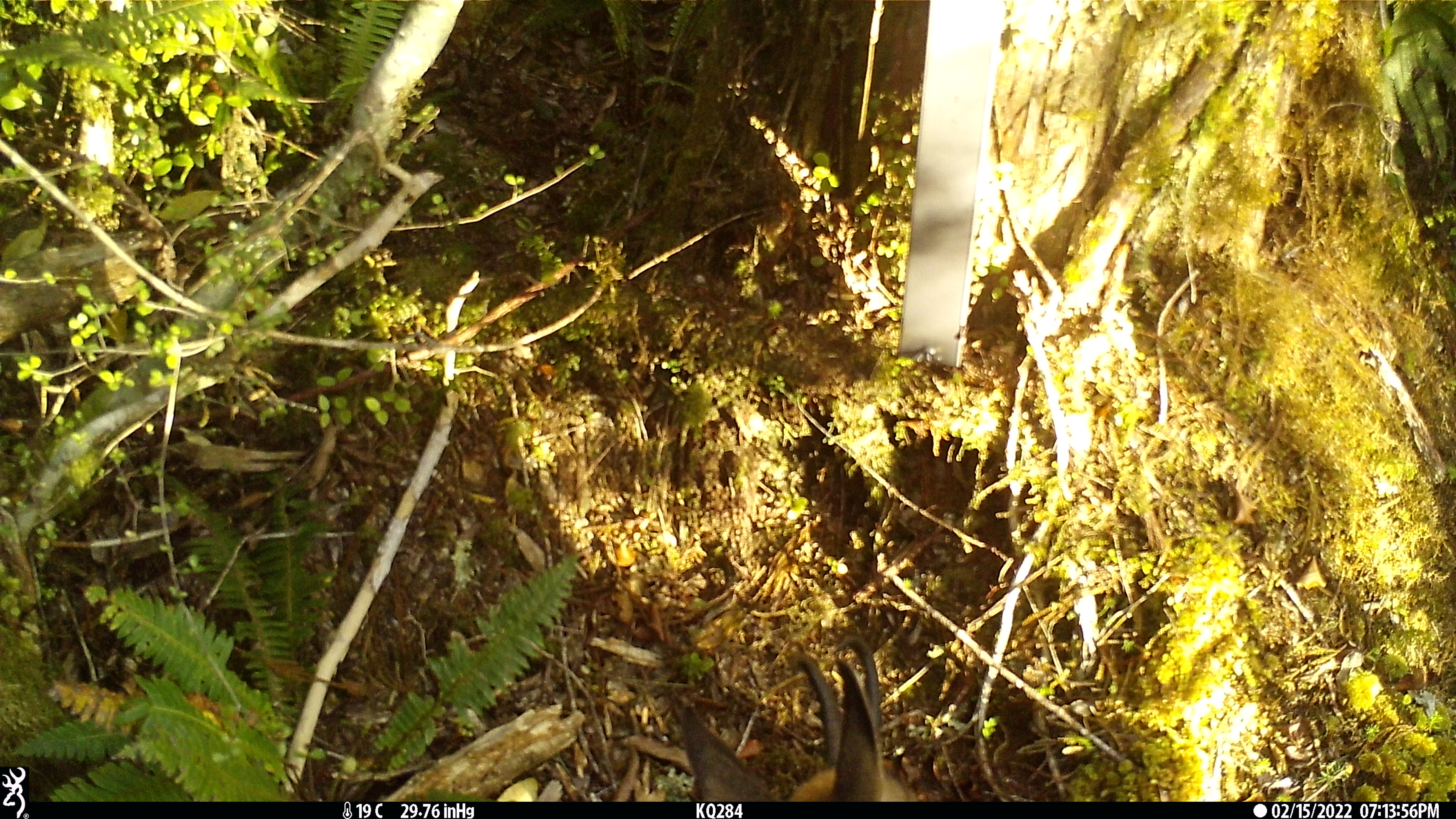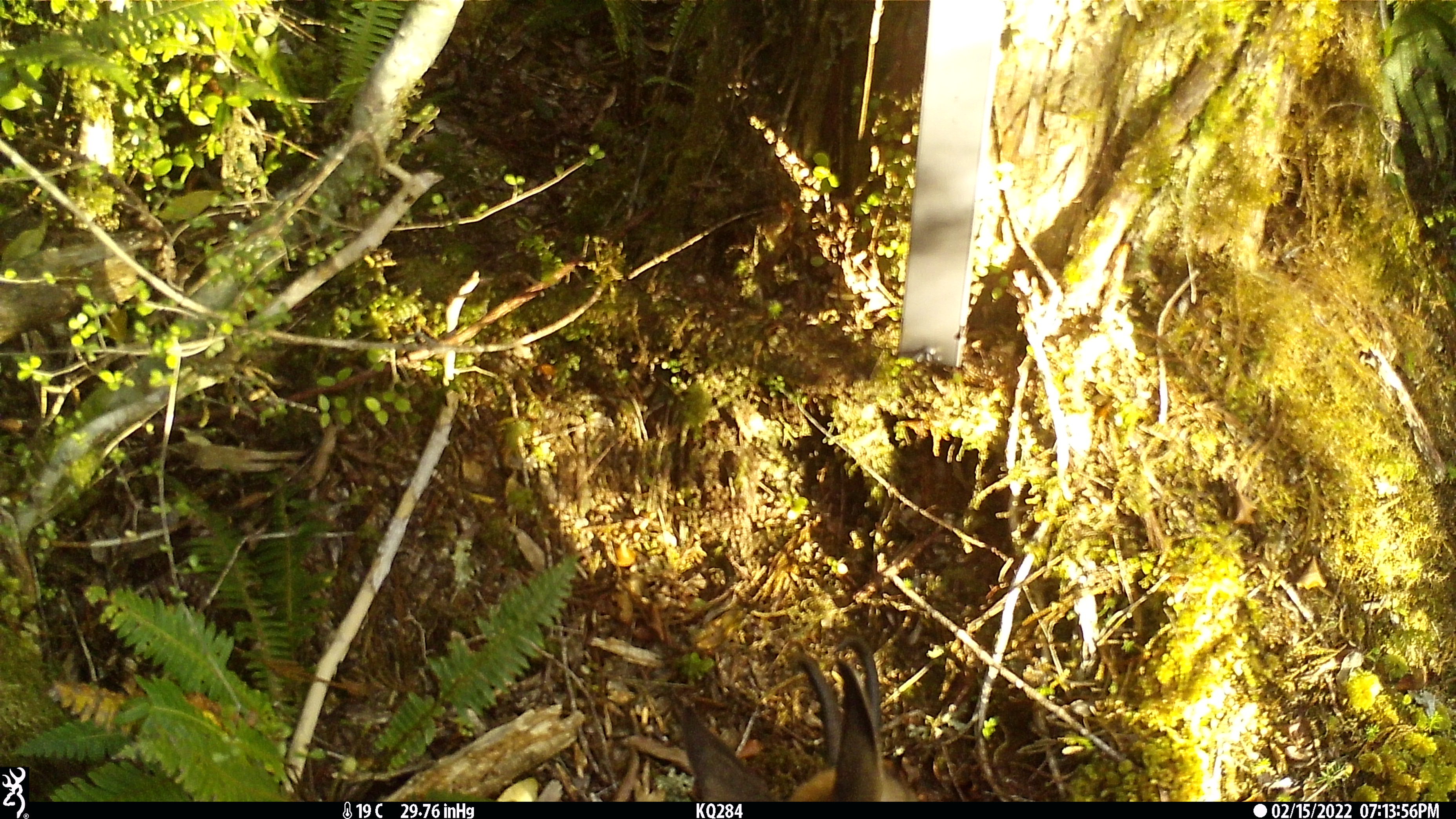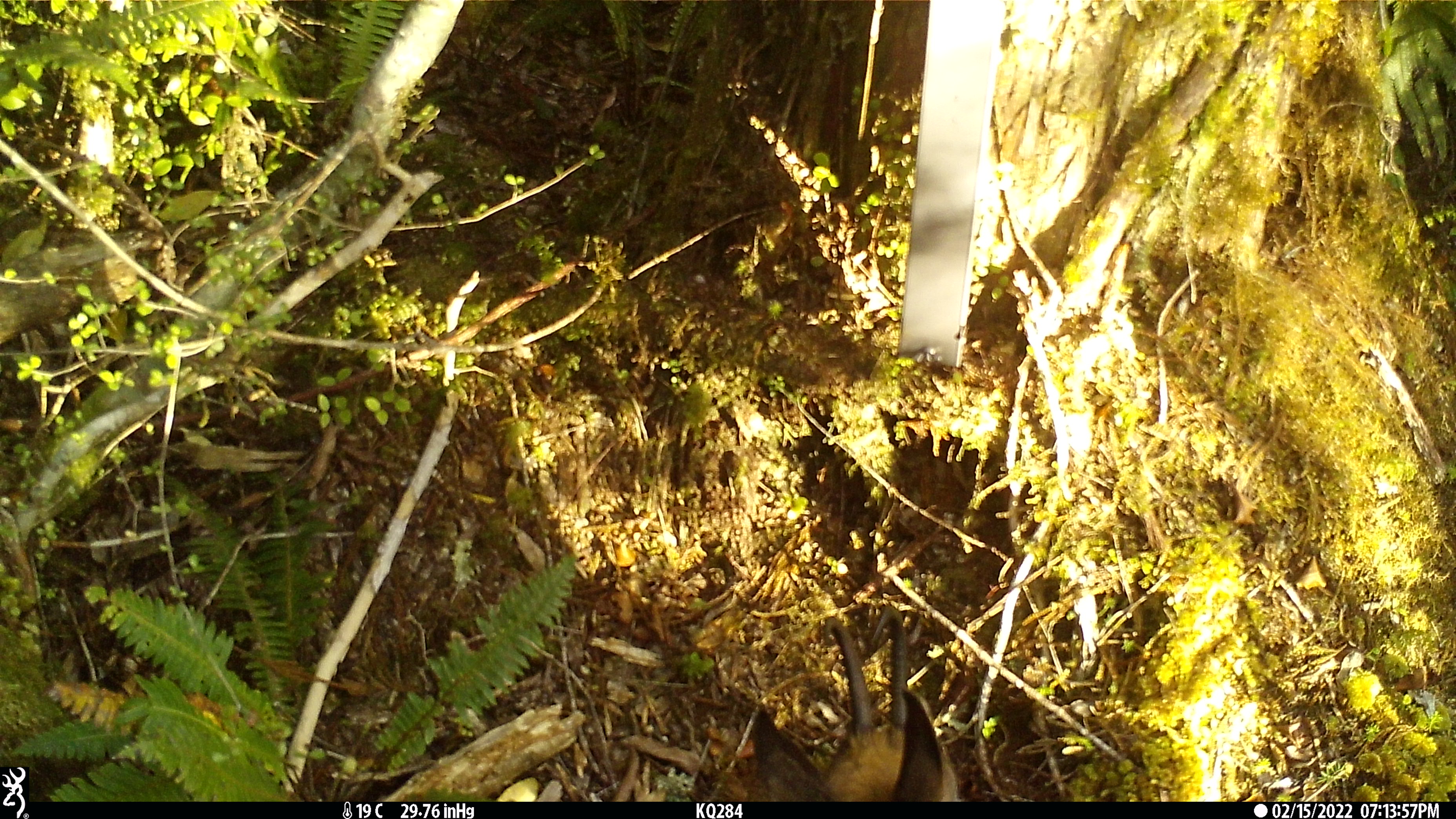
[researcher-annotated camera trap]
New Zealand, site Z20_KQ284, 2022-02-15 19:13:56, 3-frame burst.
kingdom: Animalia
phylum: Chordata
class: Mammalia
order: Artiodactyla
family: Bovidae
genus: Rupicapra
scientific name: Rupicapra rupicapra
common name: alpine chamois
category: chamois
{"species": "chamois (alpine chamois) (Rupicapra rupicapra)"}